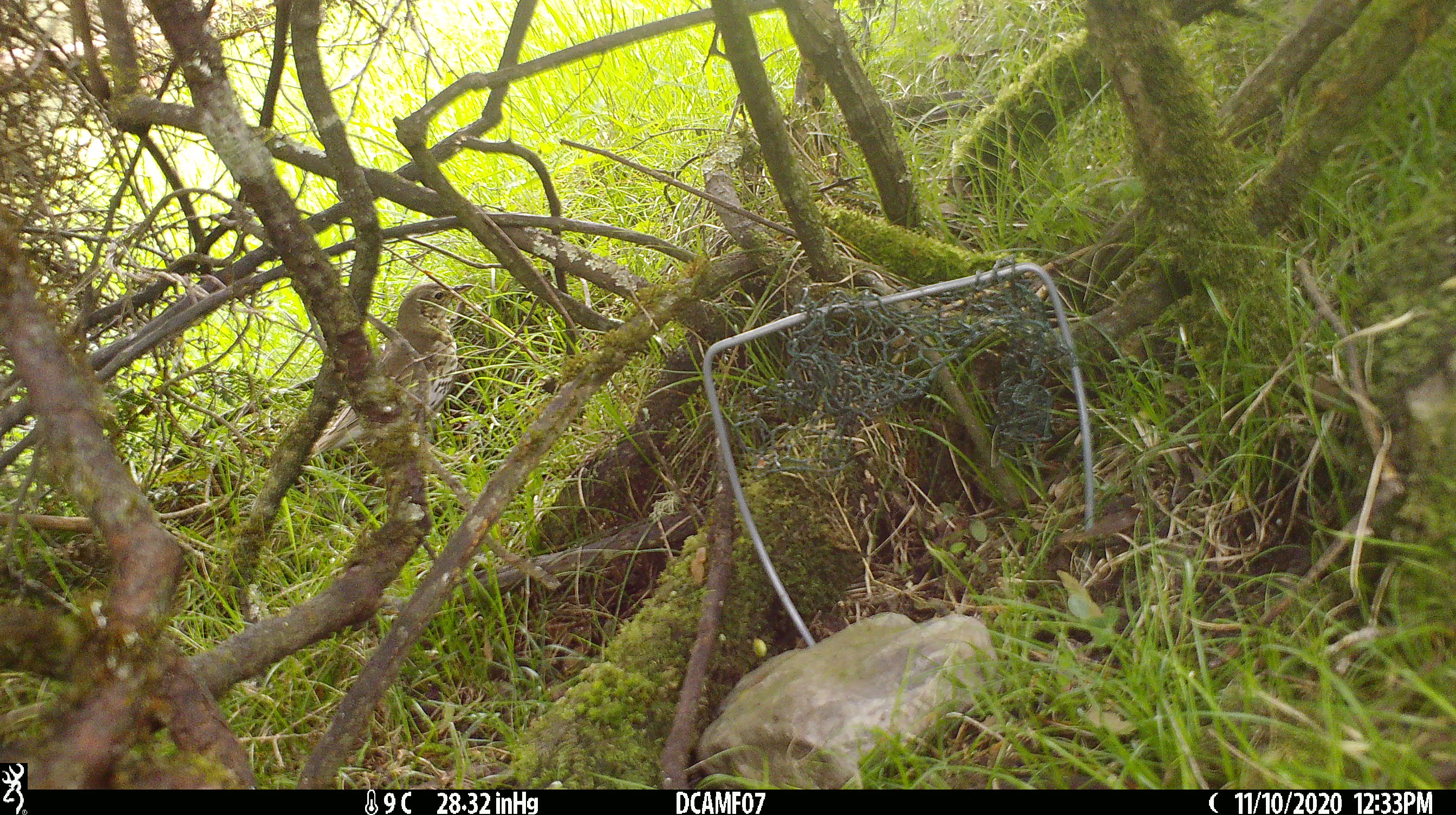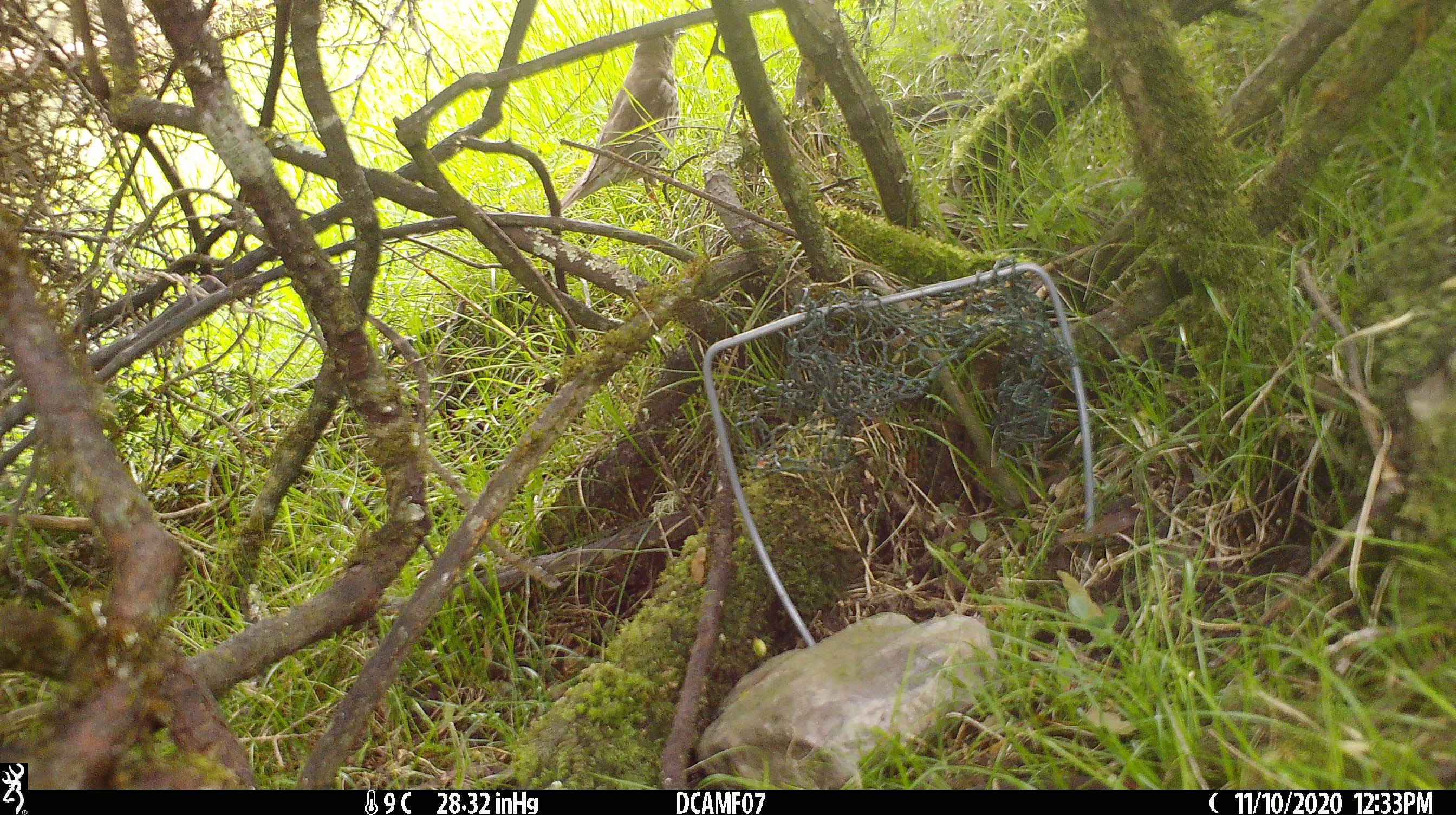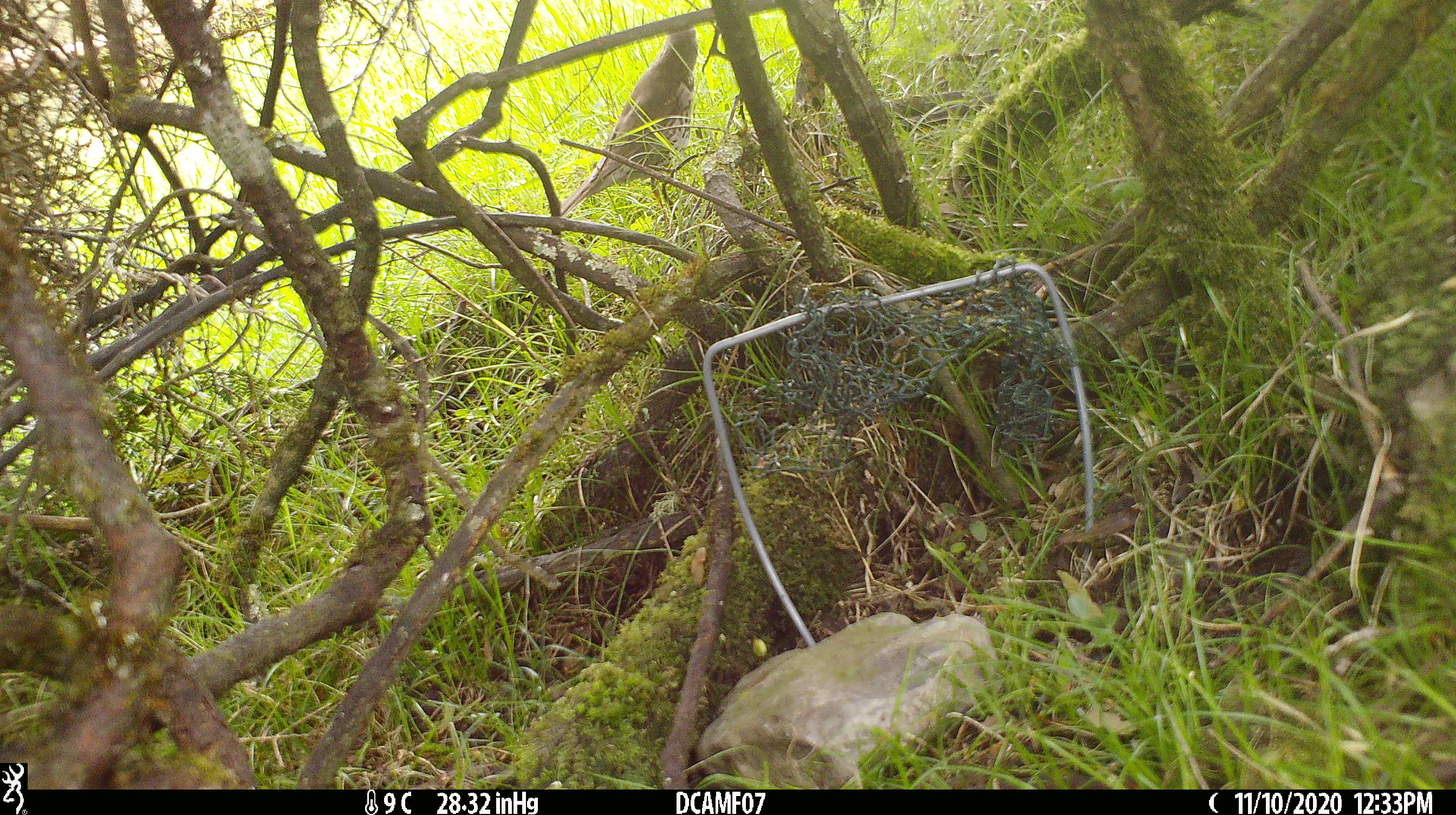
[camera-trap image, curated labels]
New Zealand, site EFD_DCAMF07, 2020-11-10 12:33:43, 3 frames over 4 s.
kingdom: Animalia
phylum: Chordata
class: Aves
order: Passeriformes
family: Turdidae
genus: Turdus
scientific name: Turdus philomelos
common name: song thrush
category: thrush